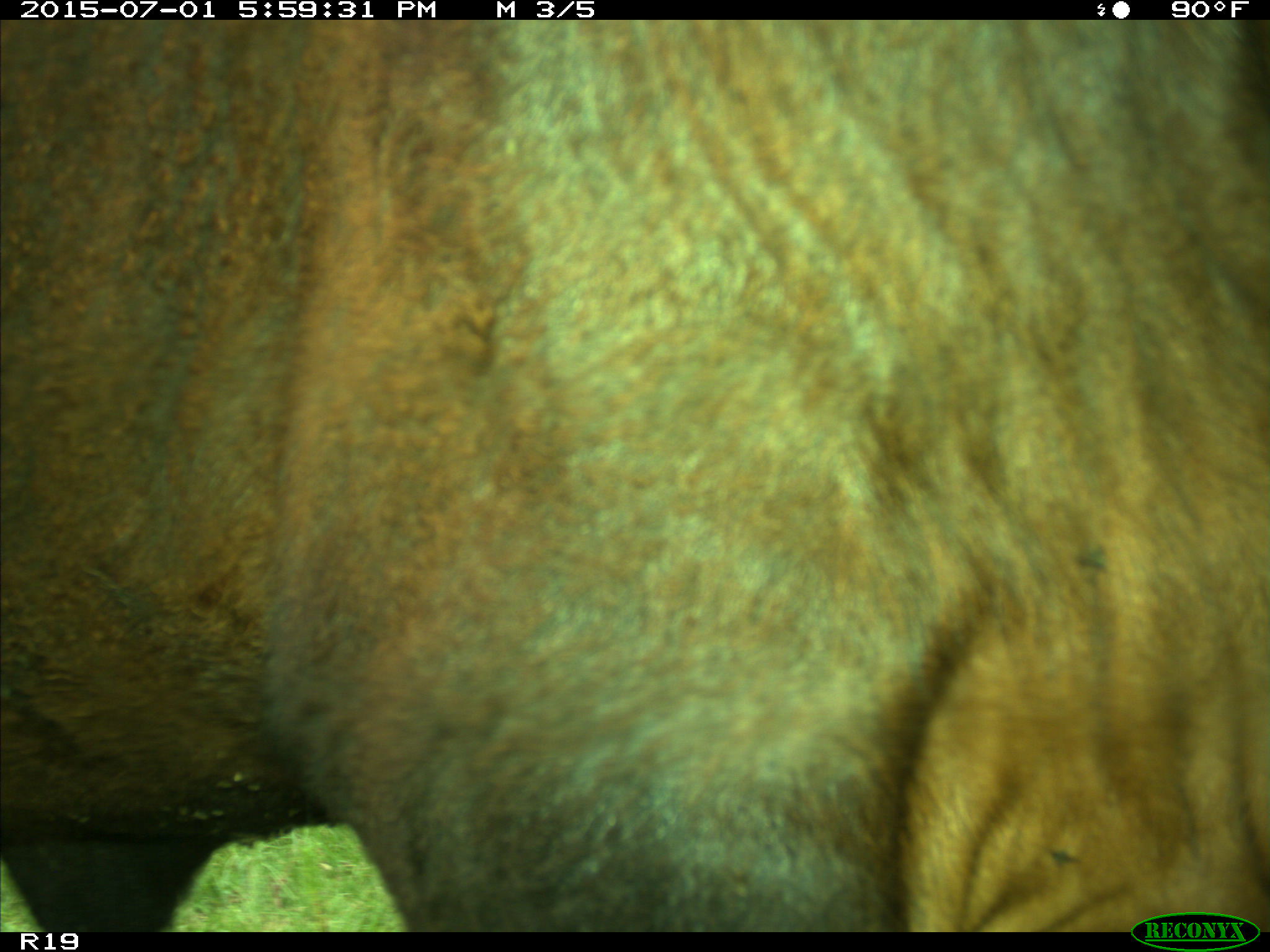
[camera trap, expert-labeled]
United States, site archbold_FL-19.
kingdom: Animalia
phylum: Chordata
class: Mammalia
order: Artiodactyla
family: Bovidae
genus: Bos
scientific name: Bos taurus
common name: domestic cow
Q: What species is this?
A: Bos taurus (domestic cow).